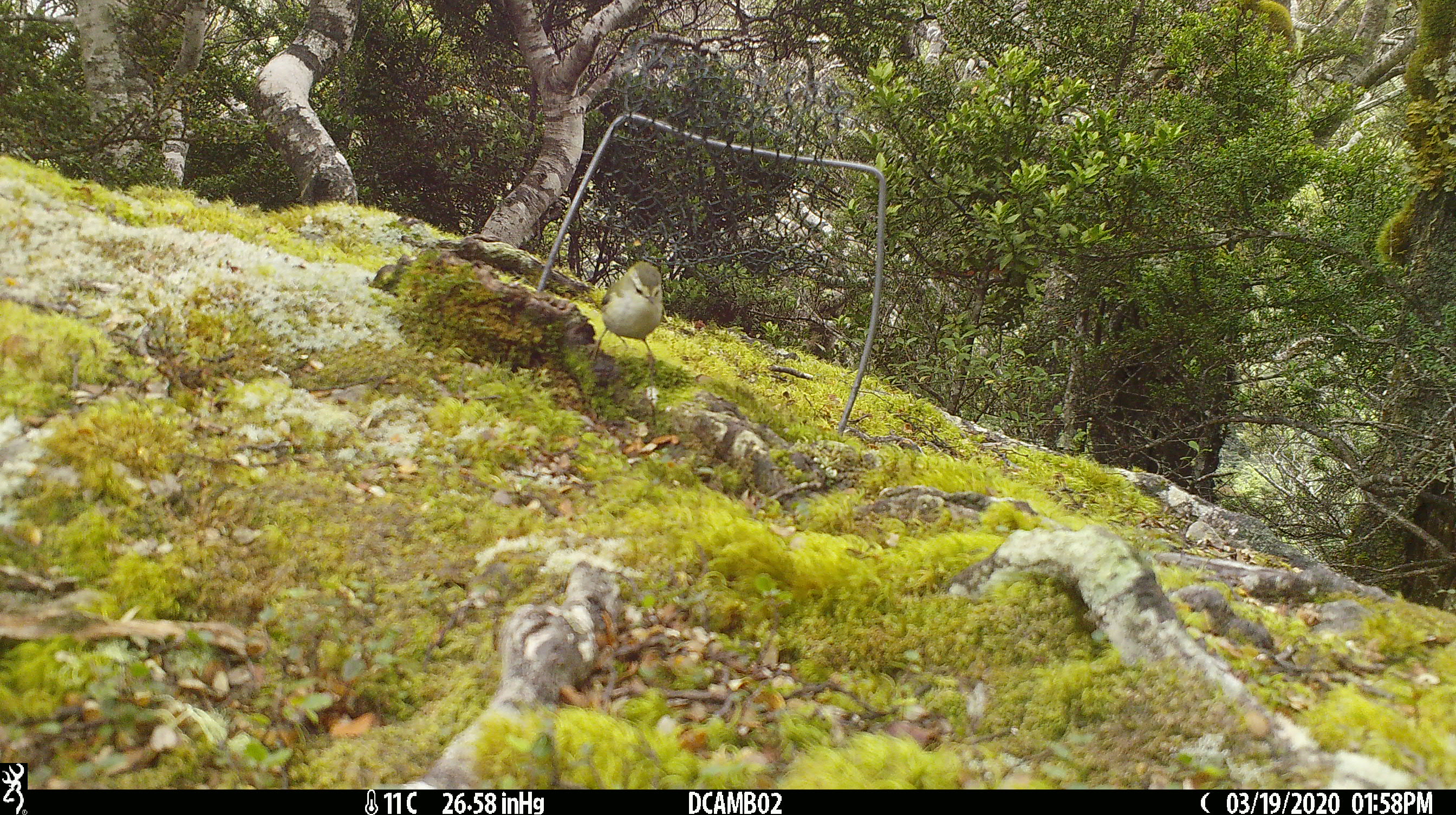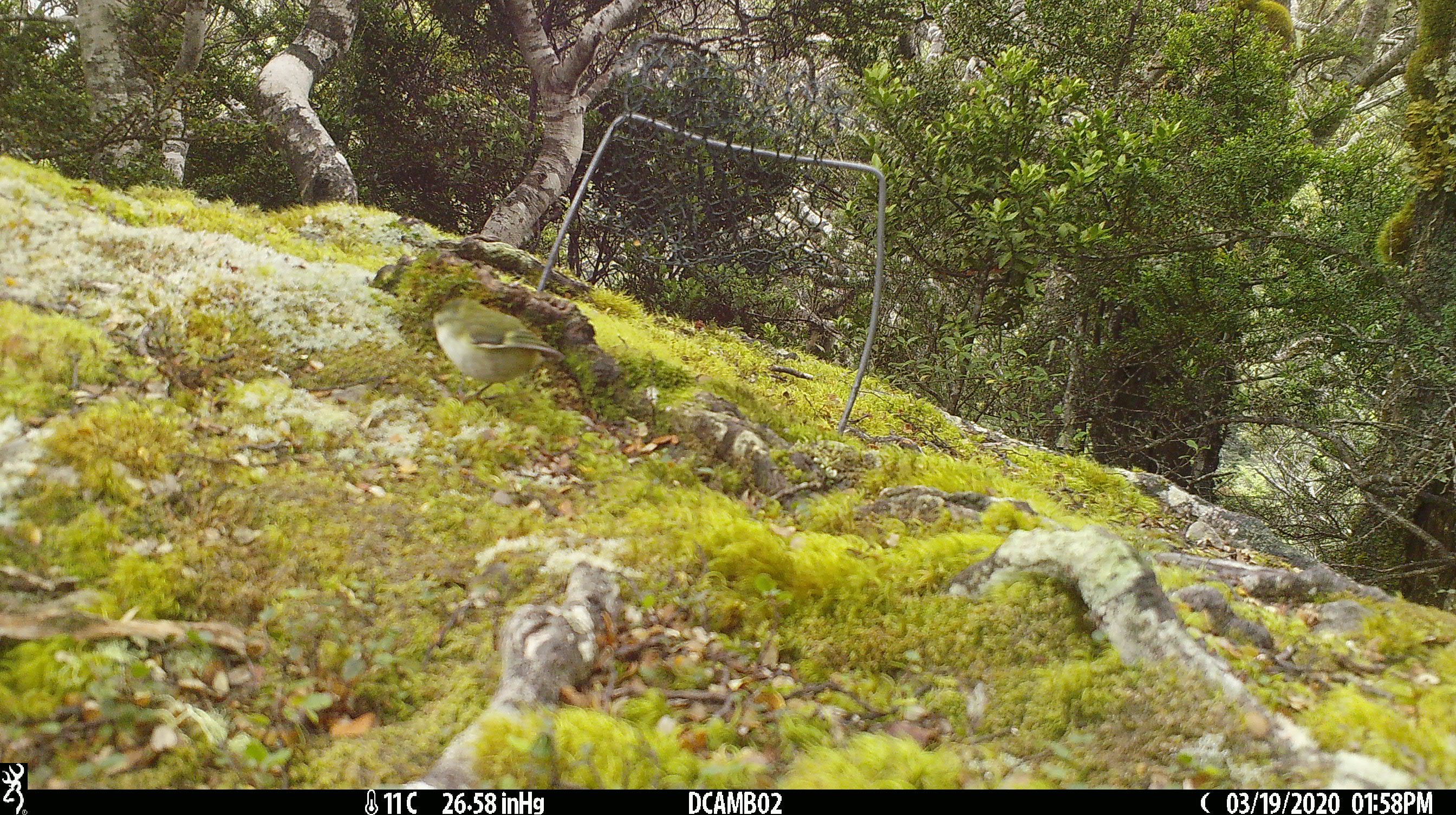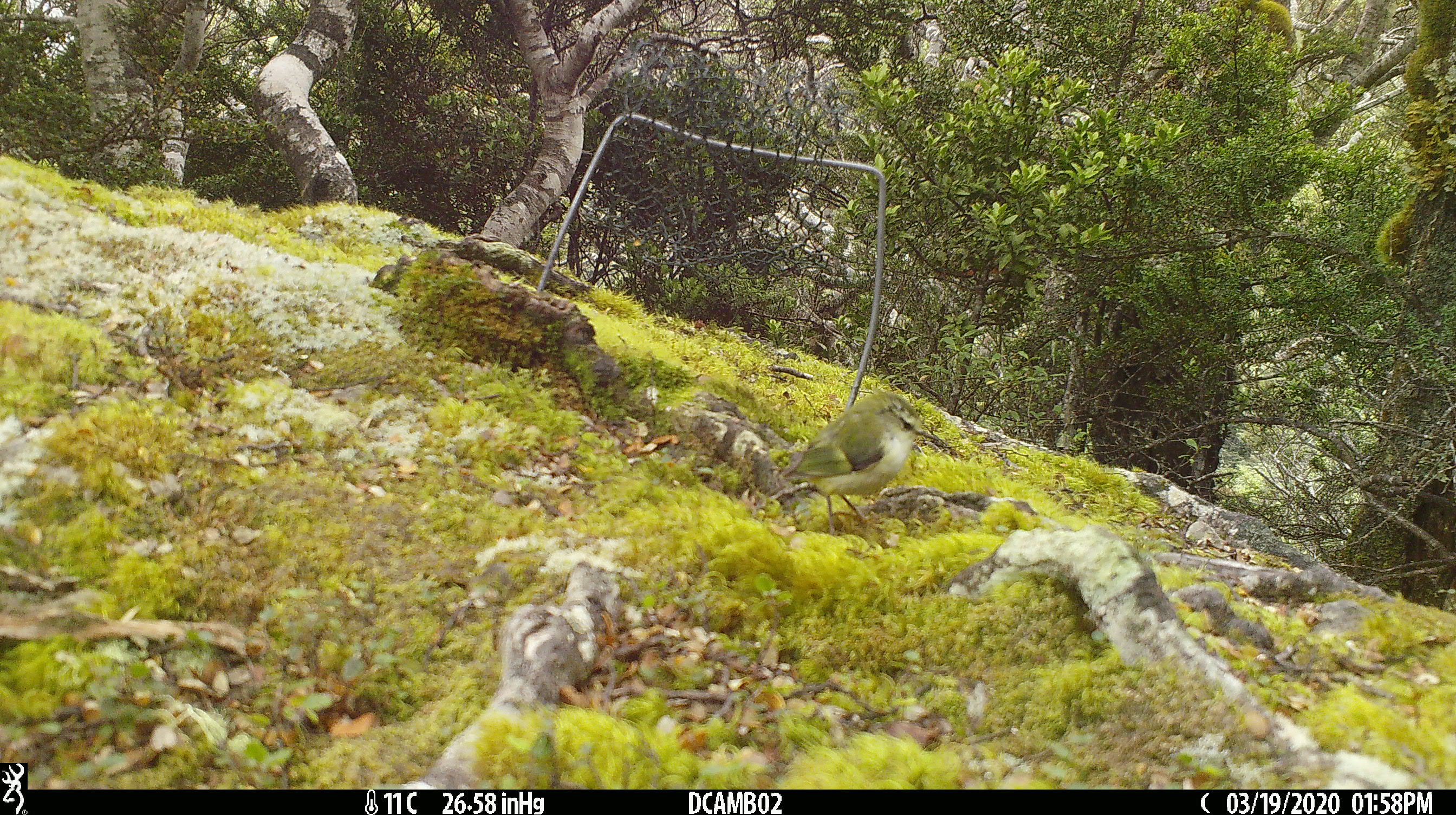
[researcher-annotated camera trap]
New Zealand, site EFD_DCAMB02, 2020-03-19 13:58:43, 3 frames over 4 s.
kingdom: Animalia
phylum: Chordata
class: Aves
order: Passeriformes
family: Acanthisittidae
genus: Acanthisitta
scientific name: Acanthisitta chloris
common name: rifleman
Rifleman (Acanthisitta chloris).